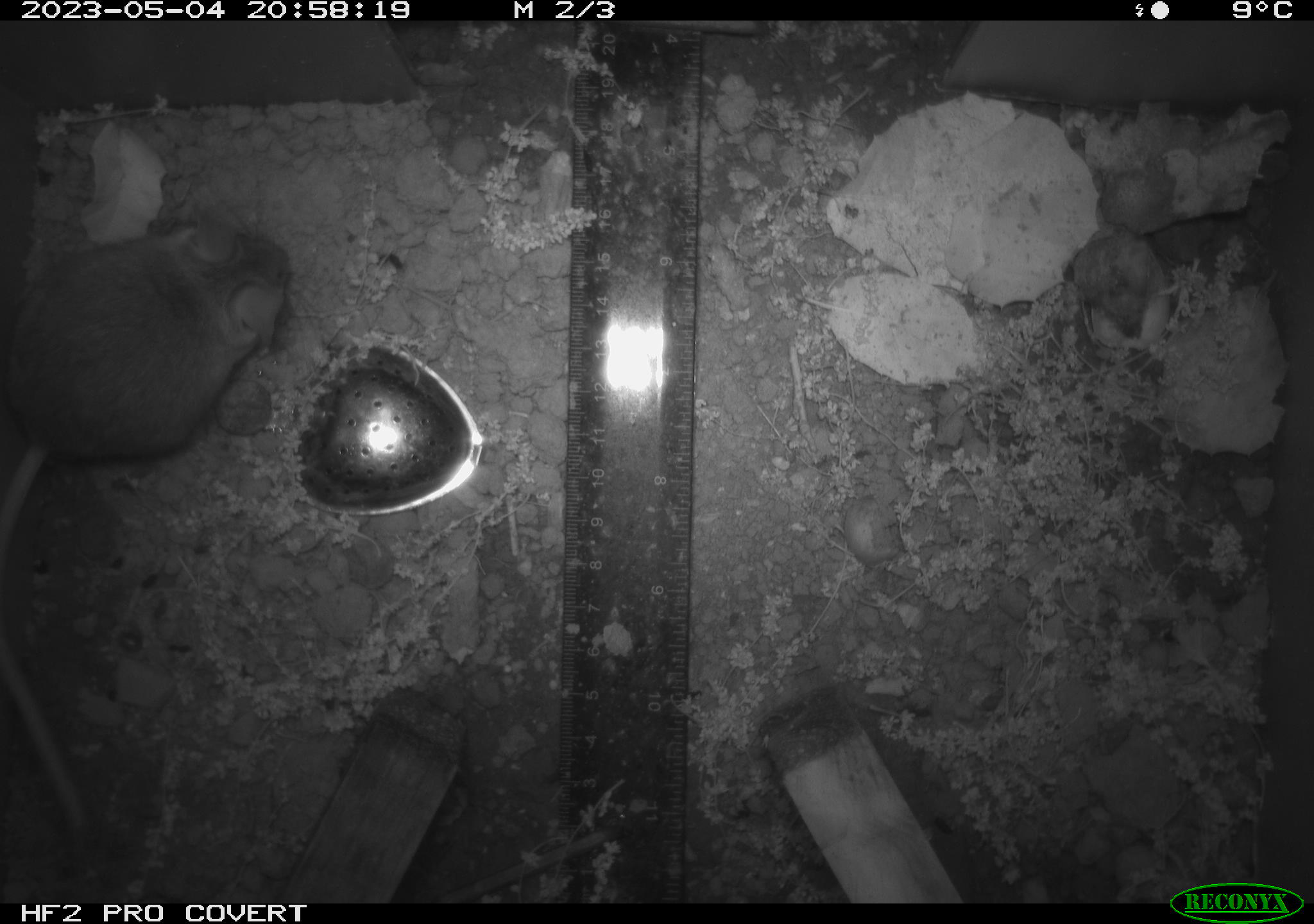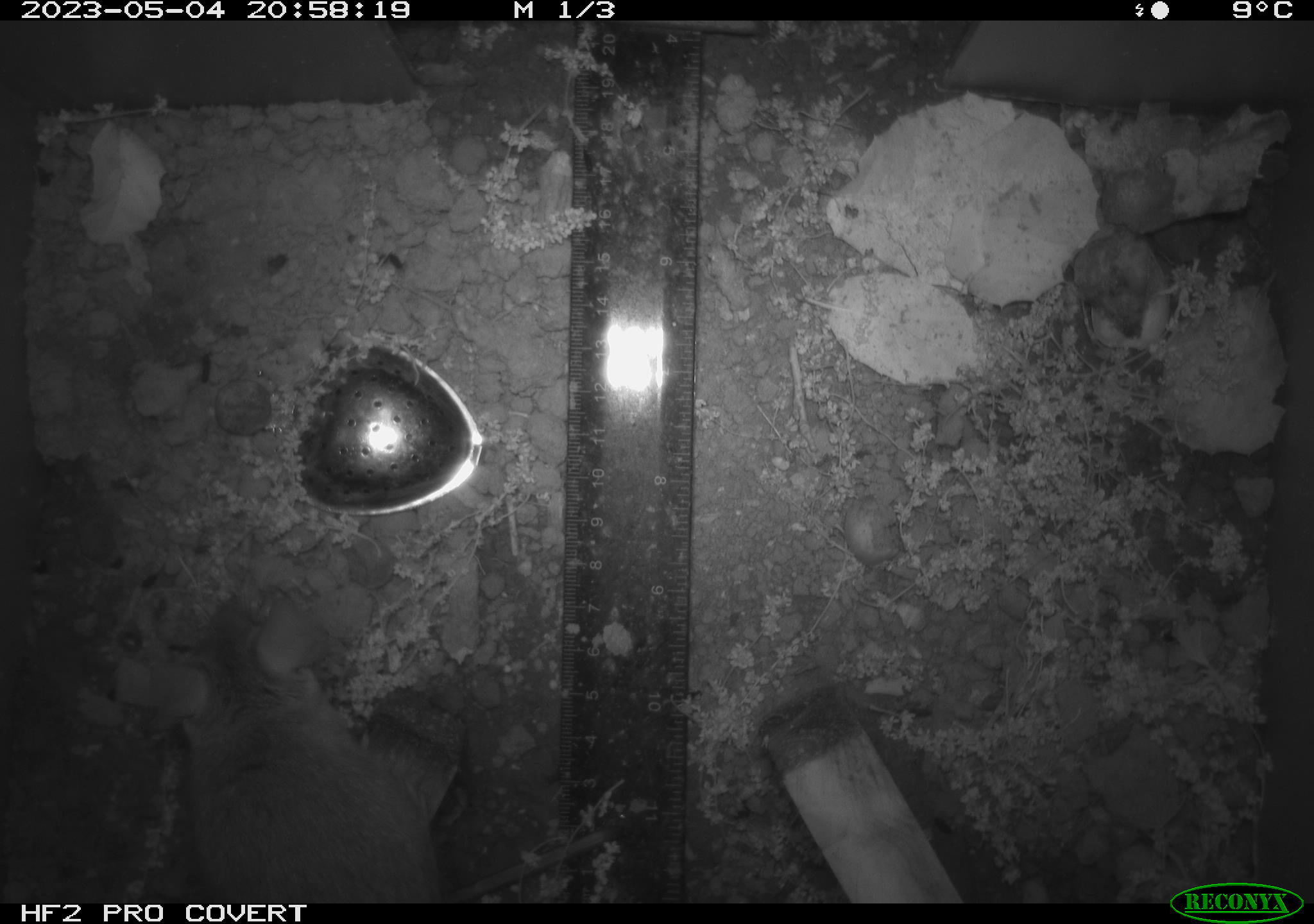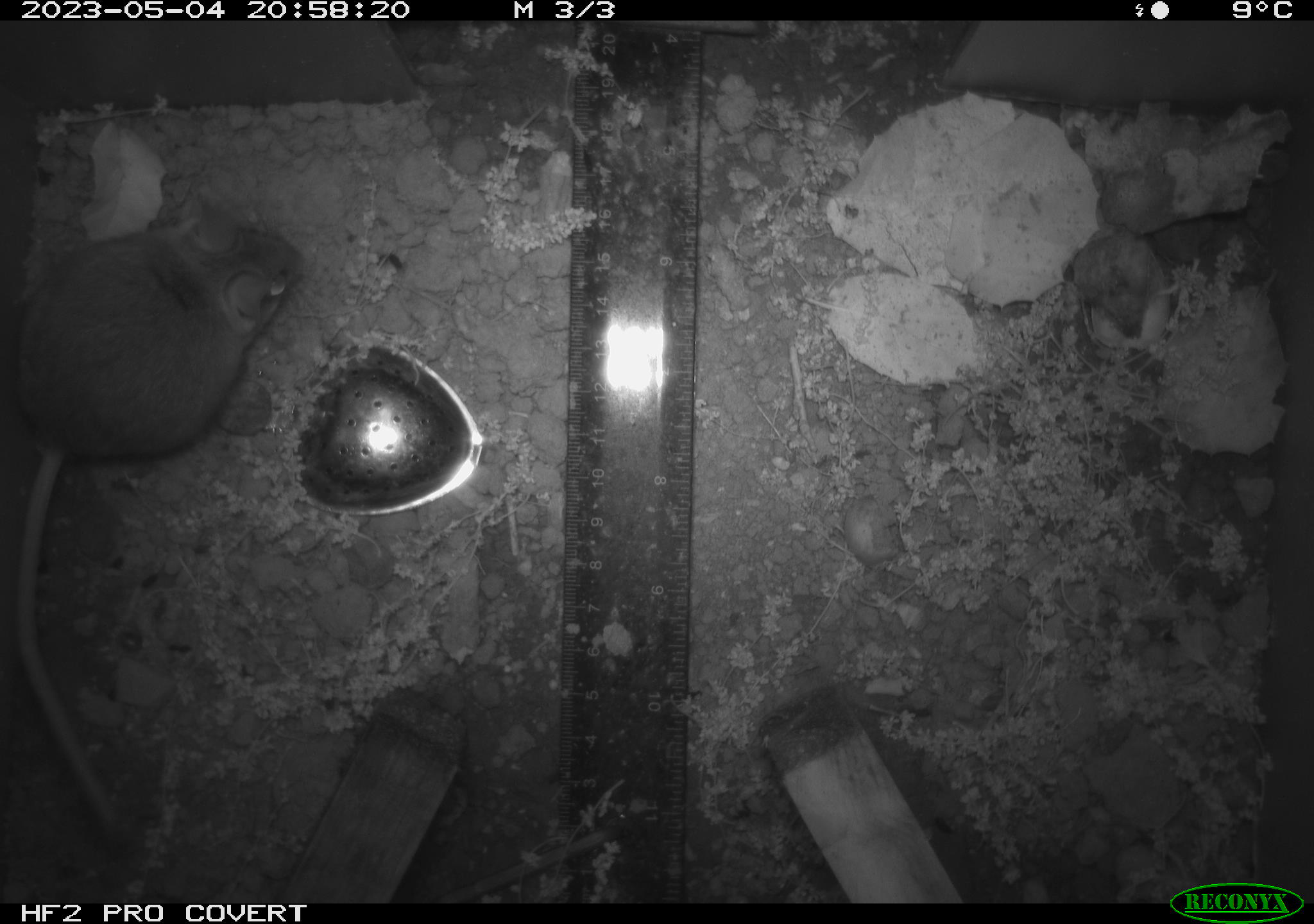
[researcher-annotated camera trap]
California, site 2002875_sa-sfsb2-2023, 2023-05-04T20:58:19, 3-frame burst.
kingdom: Animalia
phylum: Chordata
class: Mammalia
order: Rodentia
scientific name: Rodentia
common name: mouse species